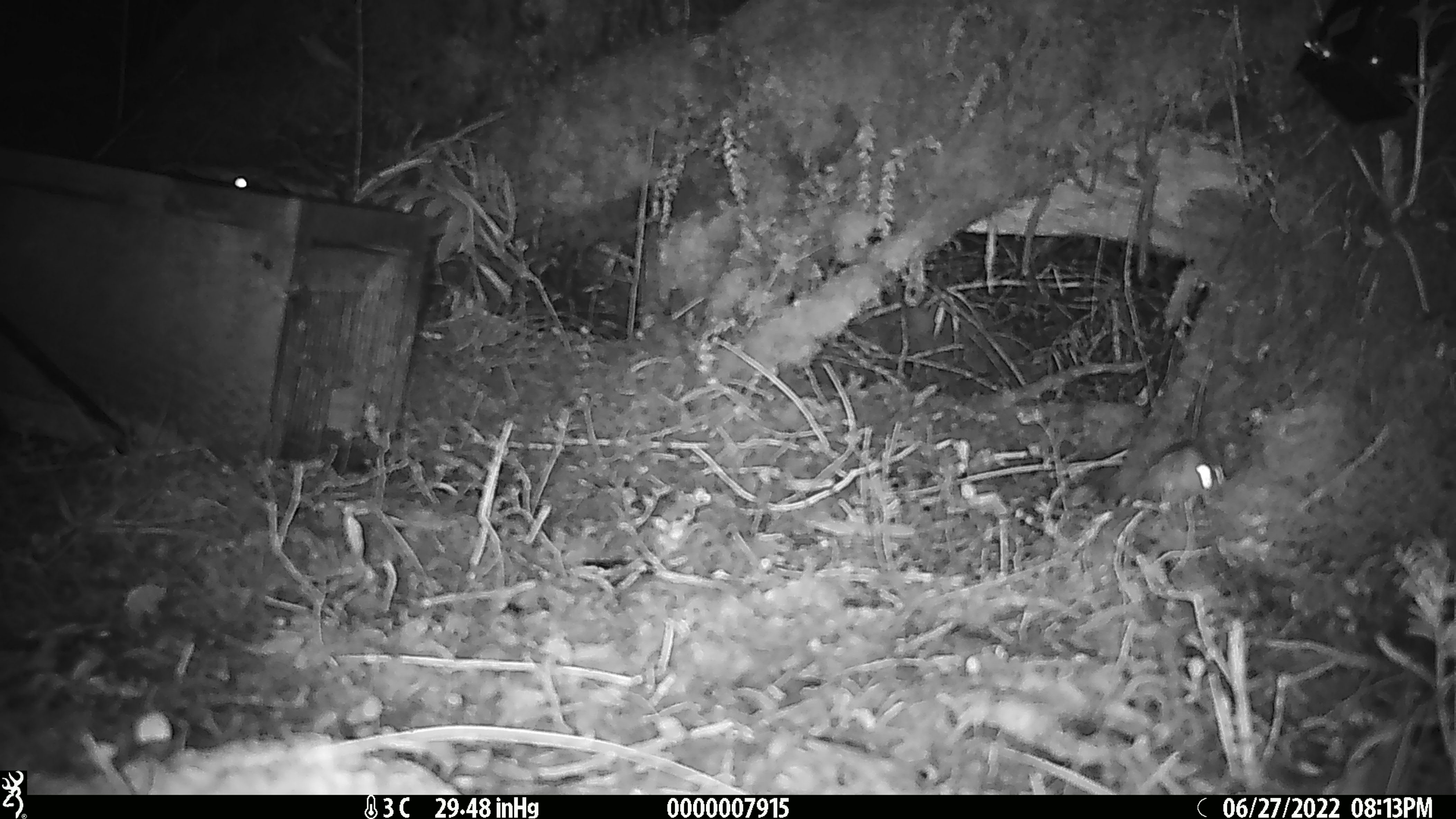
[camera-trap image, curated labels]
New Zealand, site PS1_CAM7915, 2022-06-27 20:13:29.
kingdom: Animalia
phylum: Chordata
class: Mammalia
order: Rodentia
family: Muridae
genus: Mus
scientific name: Mus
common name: mouse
Mouse (Mus).